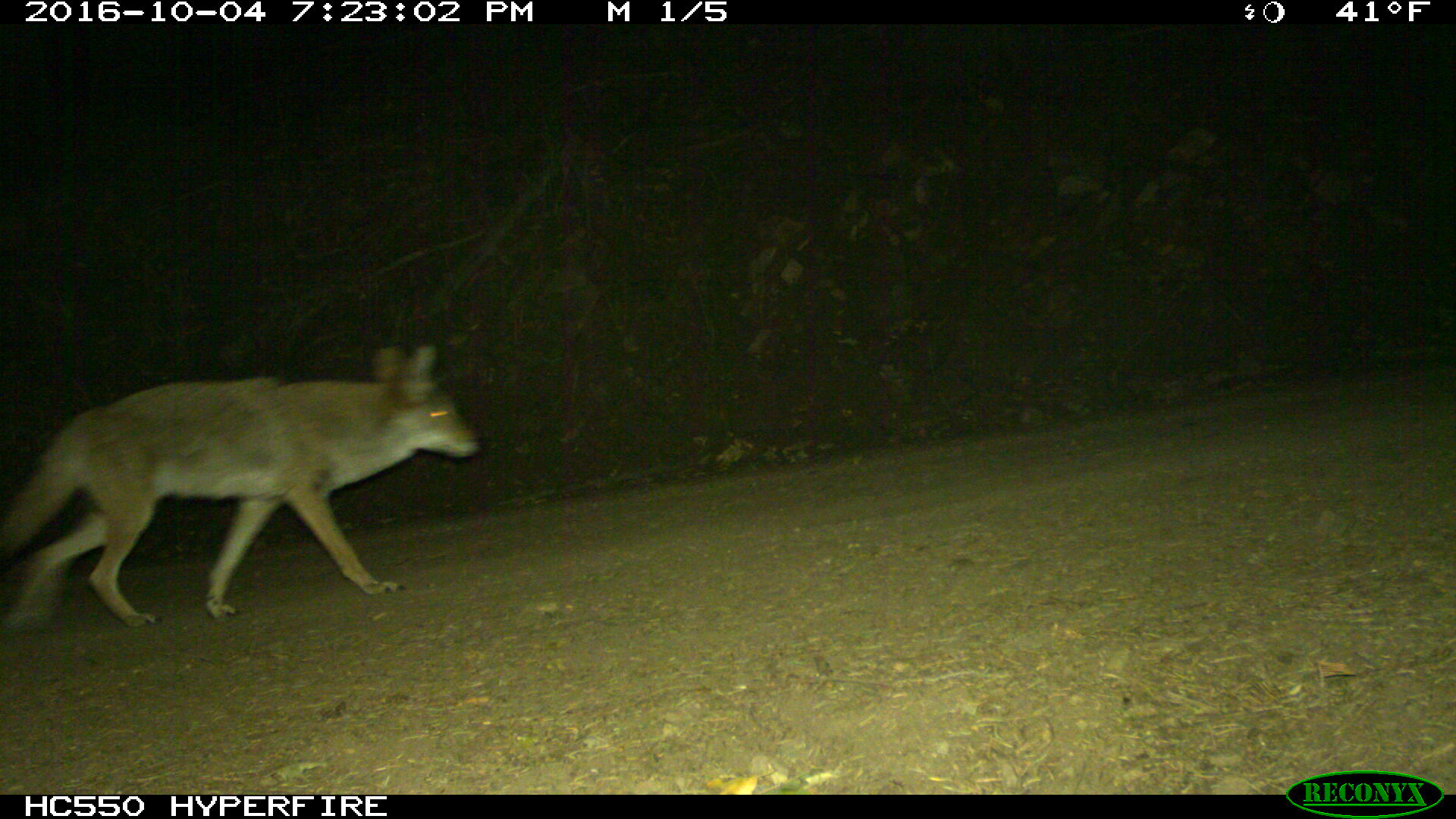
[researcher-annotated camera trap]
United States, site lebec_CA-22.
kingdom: Animalia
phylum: Chordata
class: Mammalia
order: Carnivora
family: Canidae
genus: Canis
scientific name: Canis latrans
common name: coyote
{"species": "Canis latrans (coyote)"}